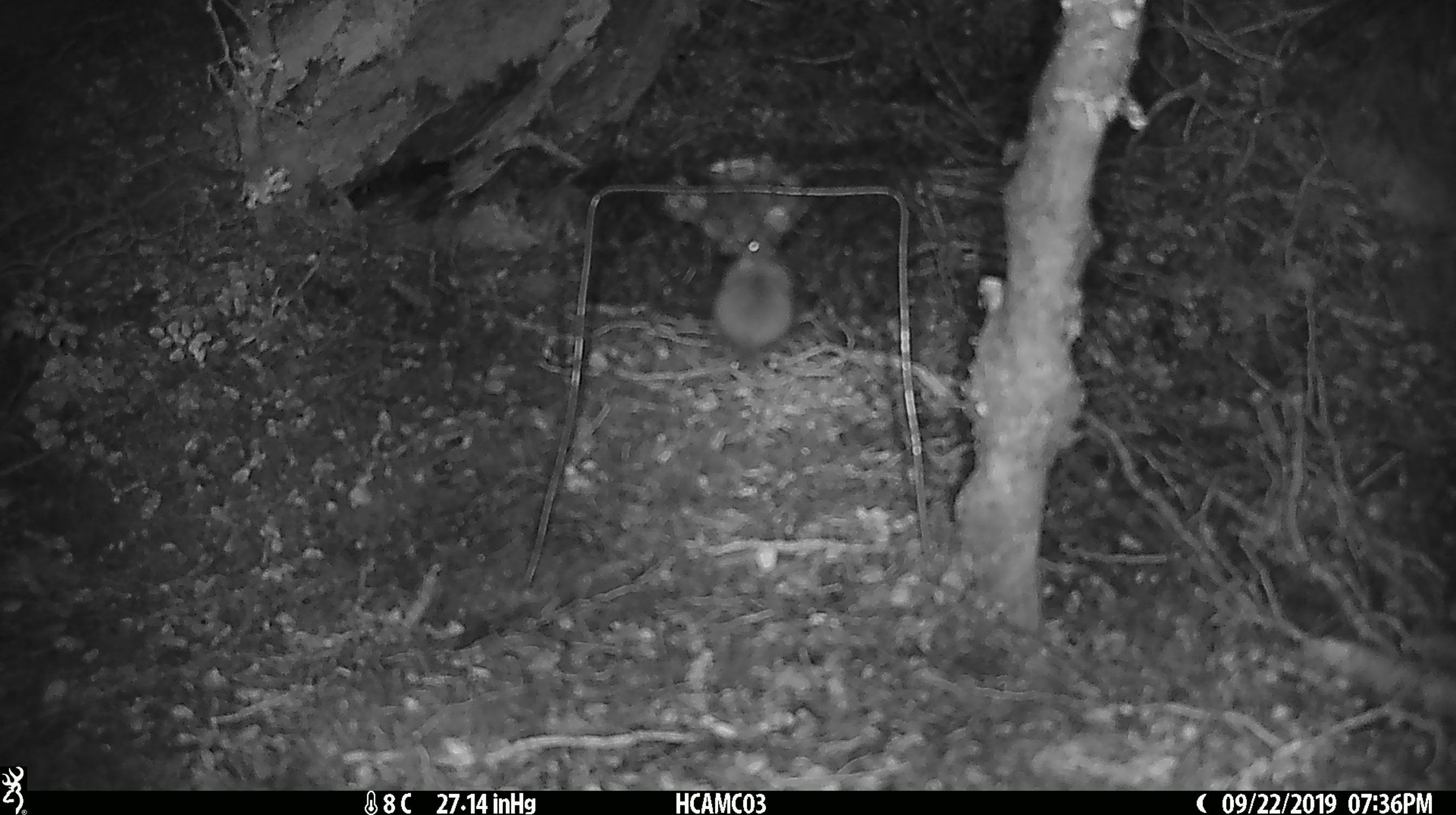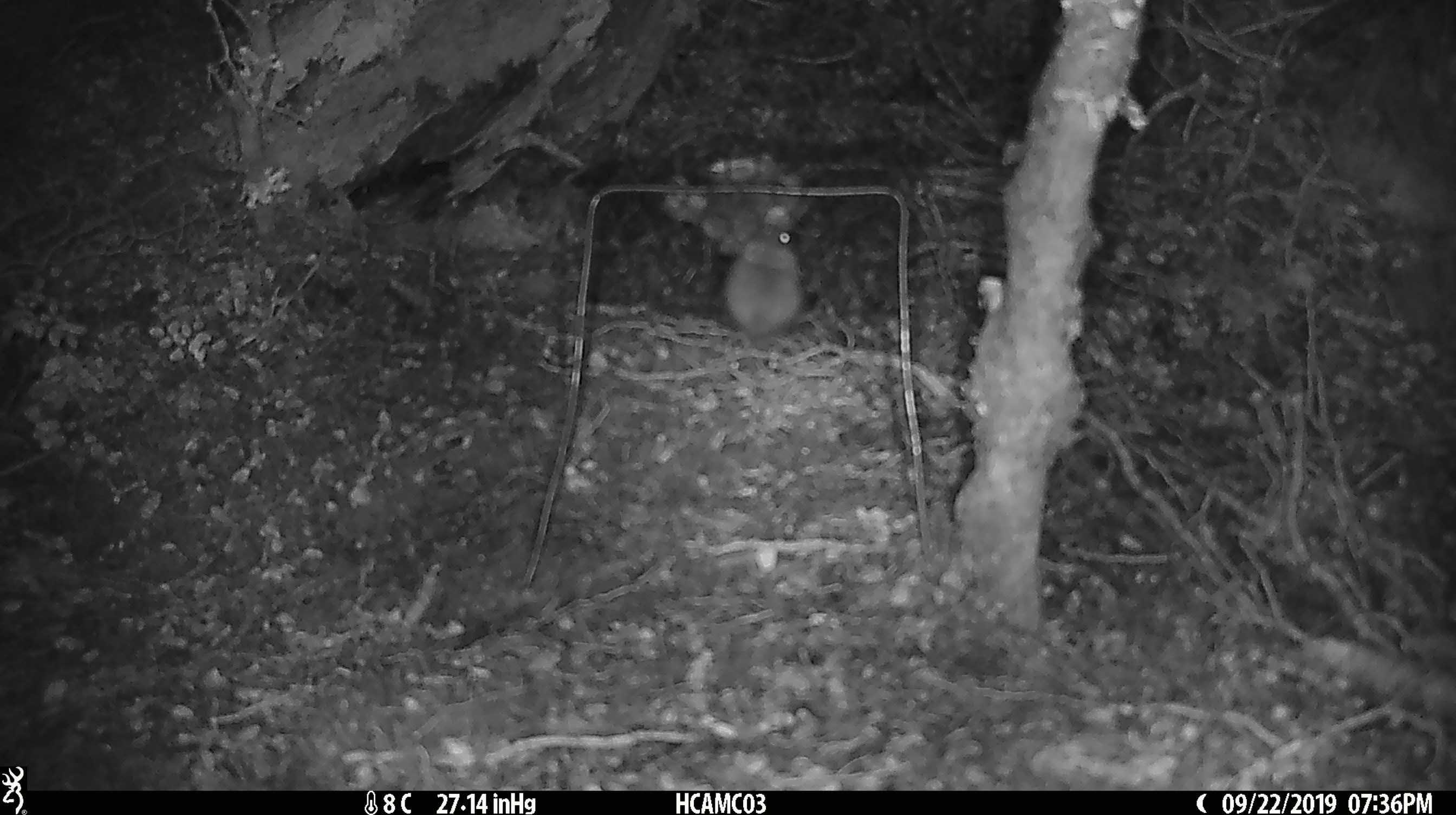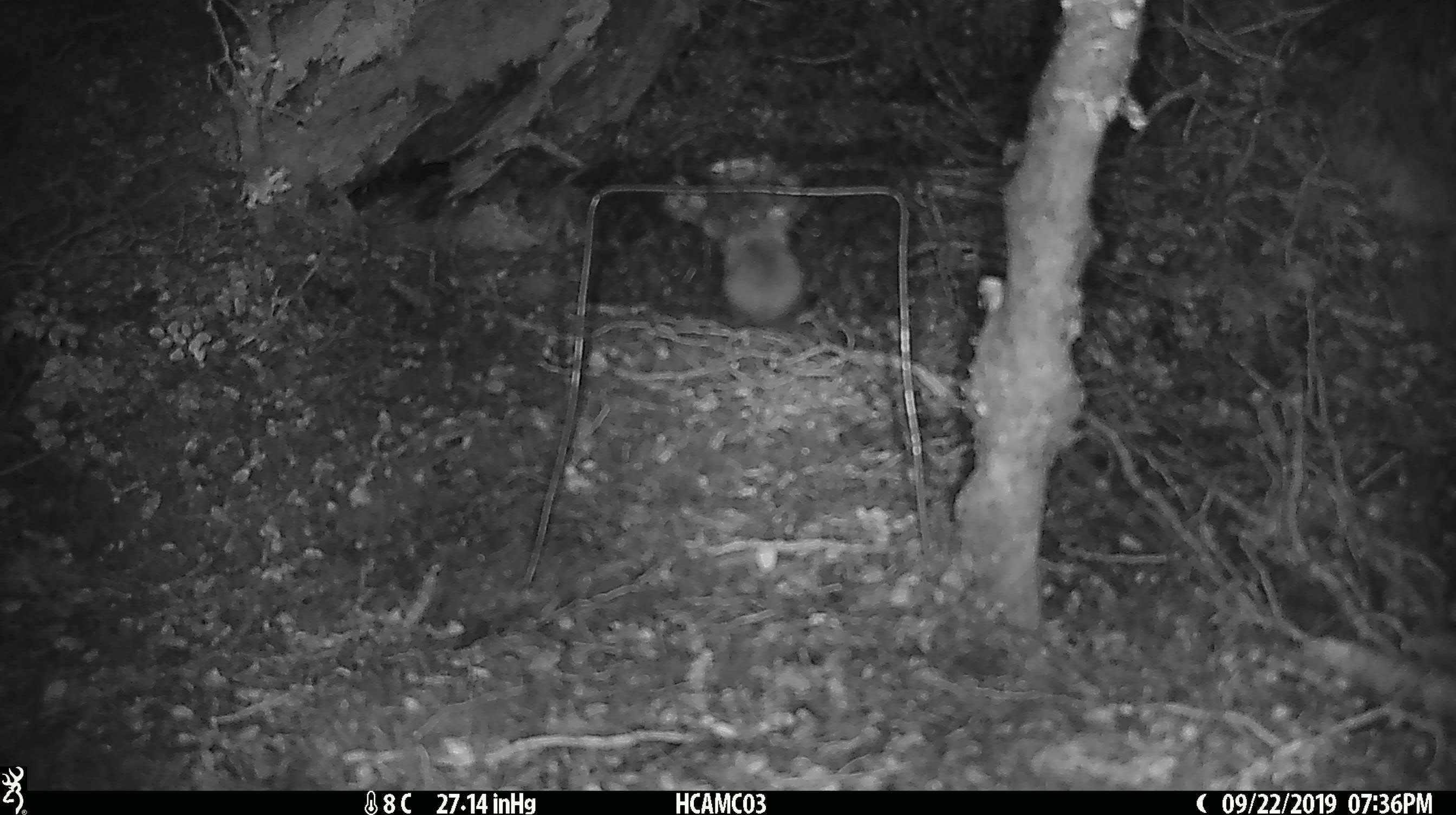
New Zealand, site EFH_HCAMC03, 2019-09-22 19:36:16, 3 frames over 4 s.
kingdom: Animalia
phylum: Chordata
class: Mammalia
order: Rodentia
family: Muridae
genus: Mus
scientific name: Mus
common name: mouse